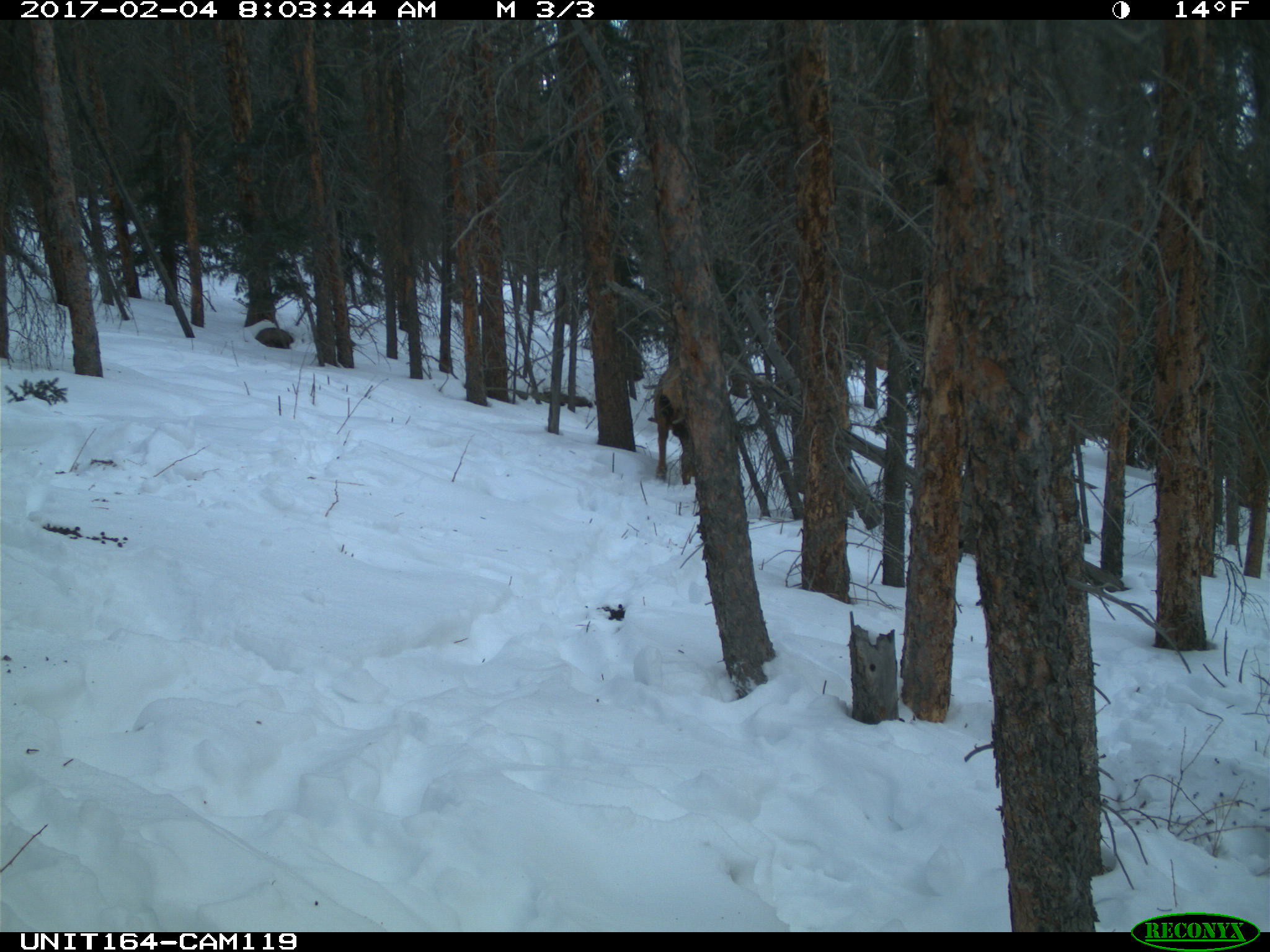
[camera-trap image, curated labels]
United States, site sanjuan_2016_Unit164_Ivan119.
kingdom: Animalia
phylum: Chordata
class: Mammalia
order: Artiodactyla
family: Cervidae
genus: Cervus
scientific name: Cervus elaphus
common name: red deer